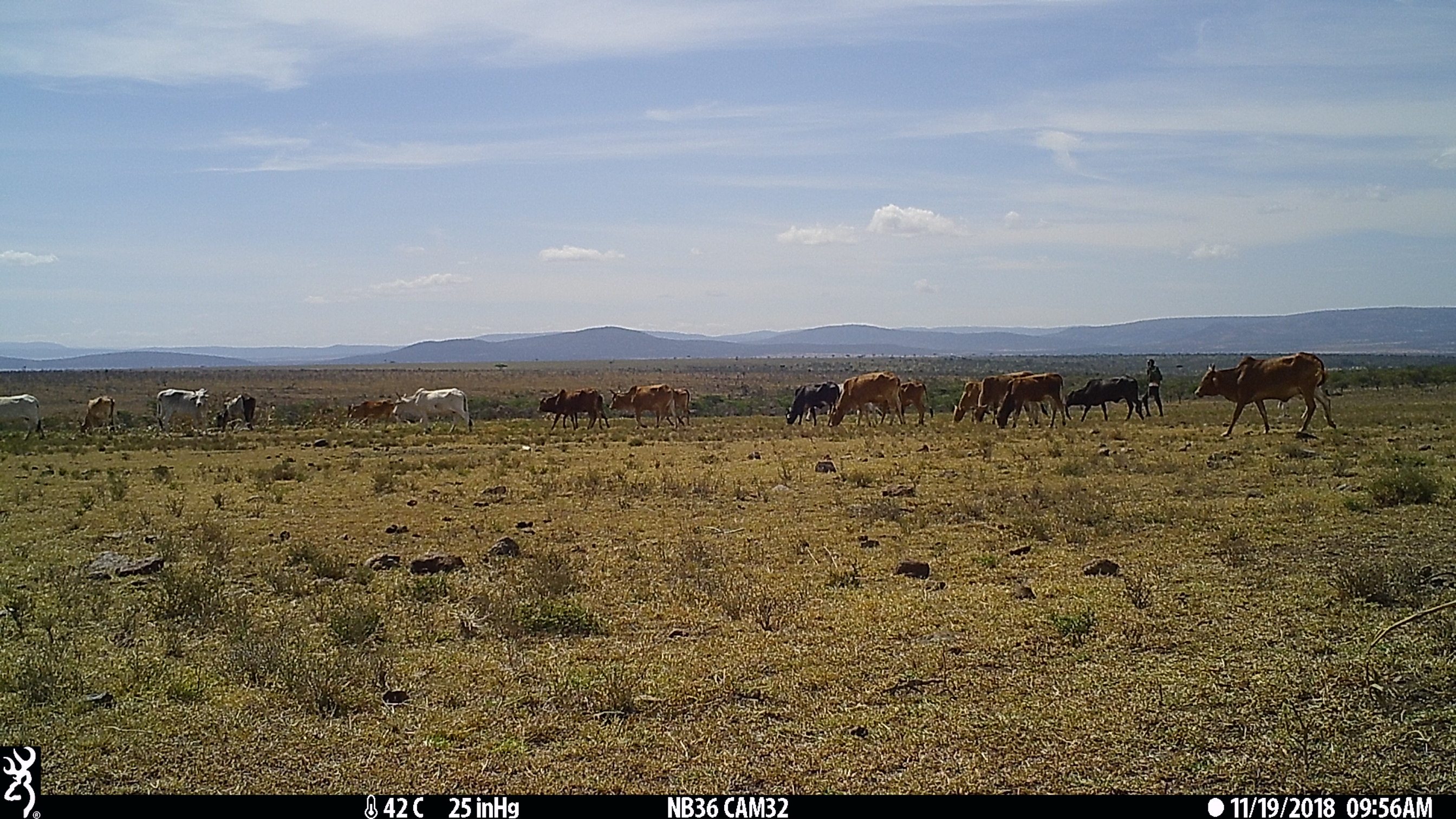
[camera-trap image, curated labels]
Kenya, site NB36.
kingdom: Animalia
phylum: Chordata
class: Mammalia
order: Artiodactyla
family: Bovidae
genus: Bos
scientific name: Bos taurus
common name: cattle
Cattle (Bos taurus).